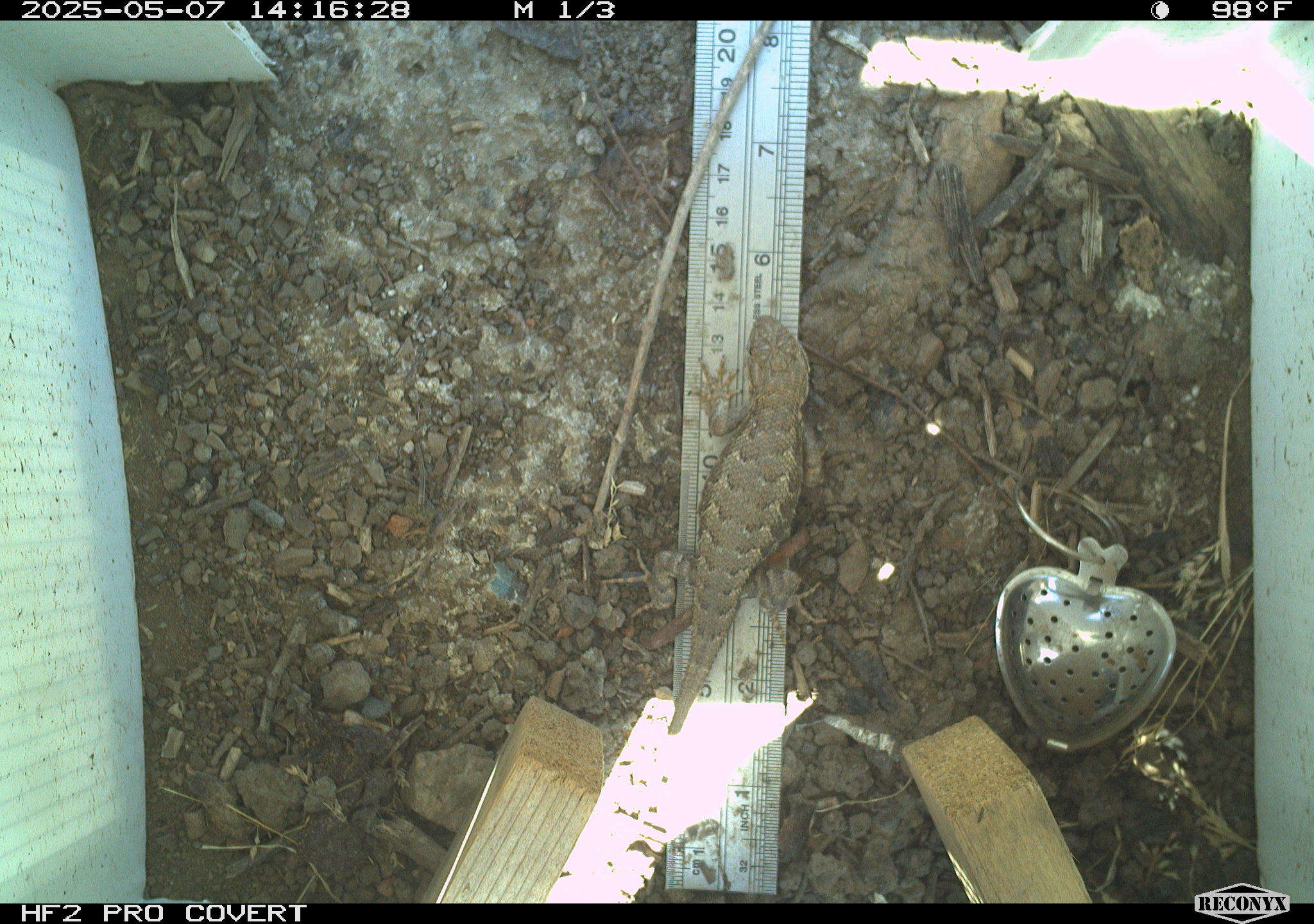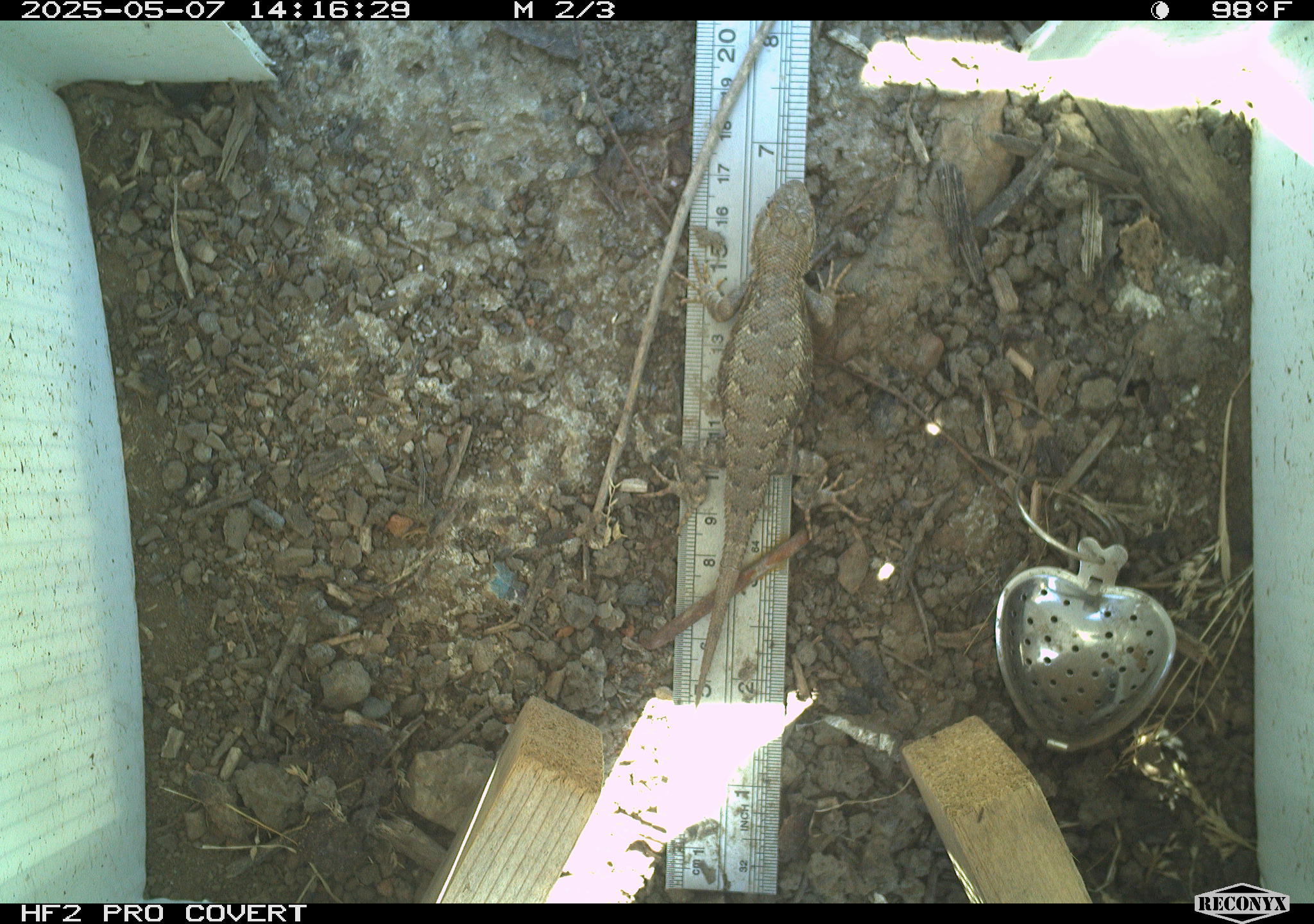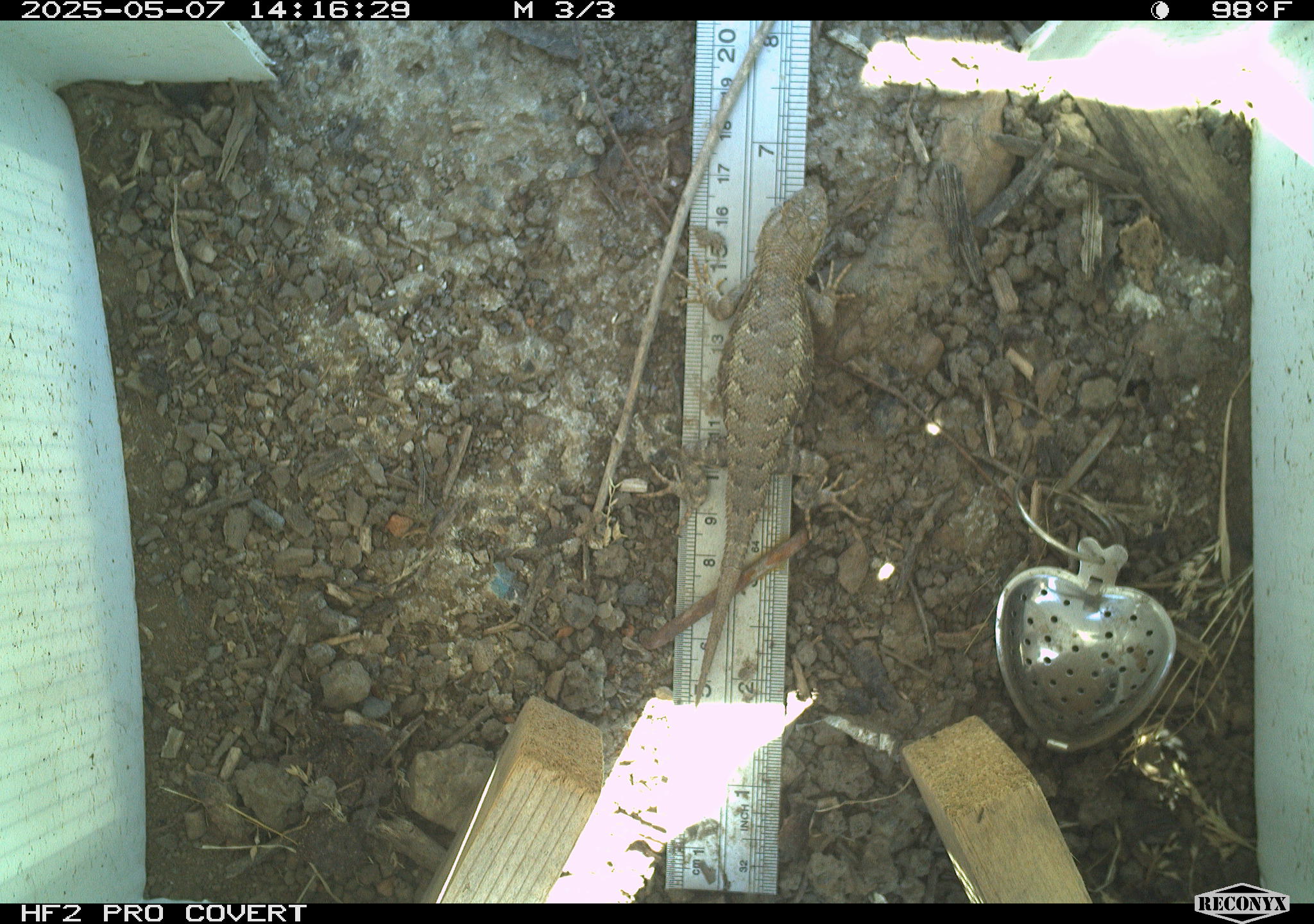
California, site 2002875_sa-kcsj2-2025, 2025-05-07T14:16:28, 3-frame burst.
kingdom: Animalia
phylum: Chordata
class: Reptilia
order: Squamata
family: Phrynosomatidae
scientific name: Phrynosomatidae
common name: north american spiny lizards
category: sceloporus/uta species